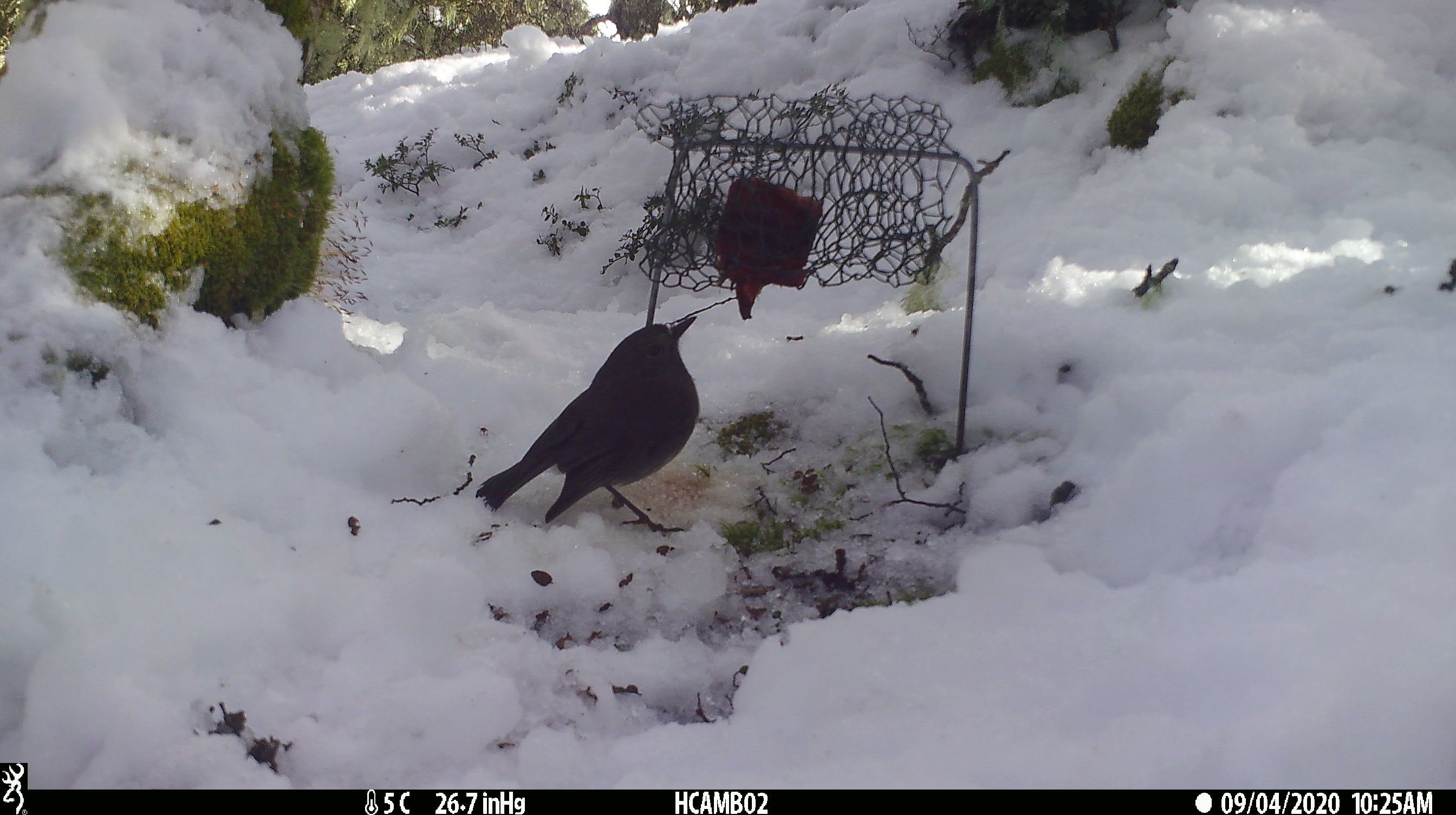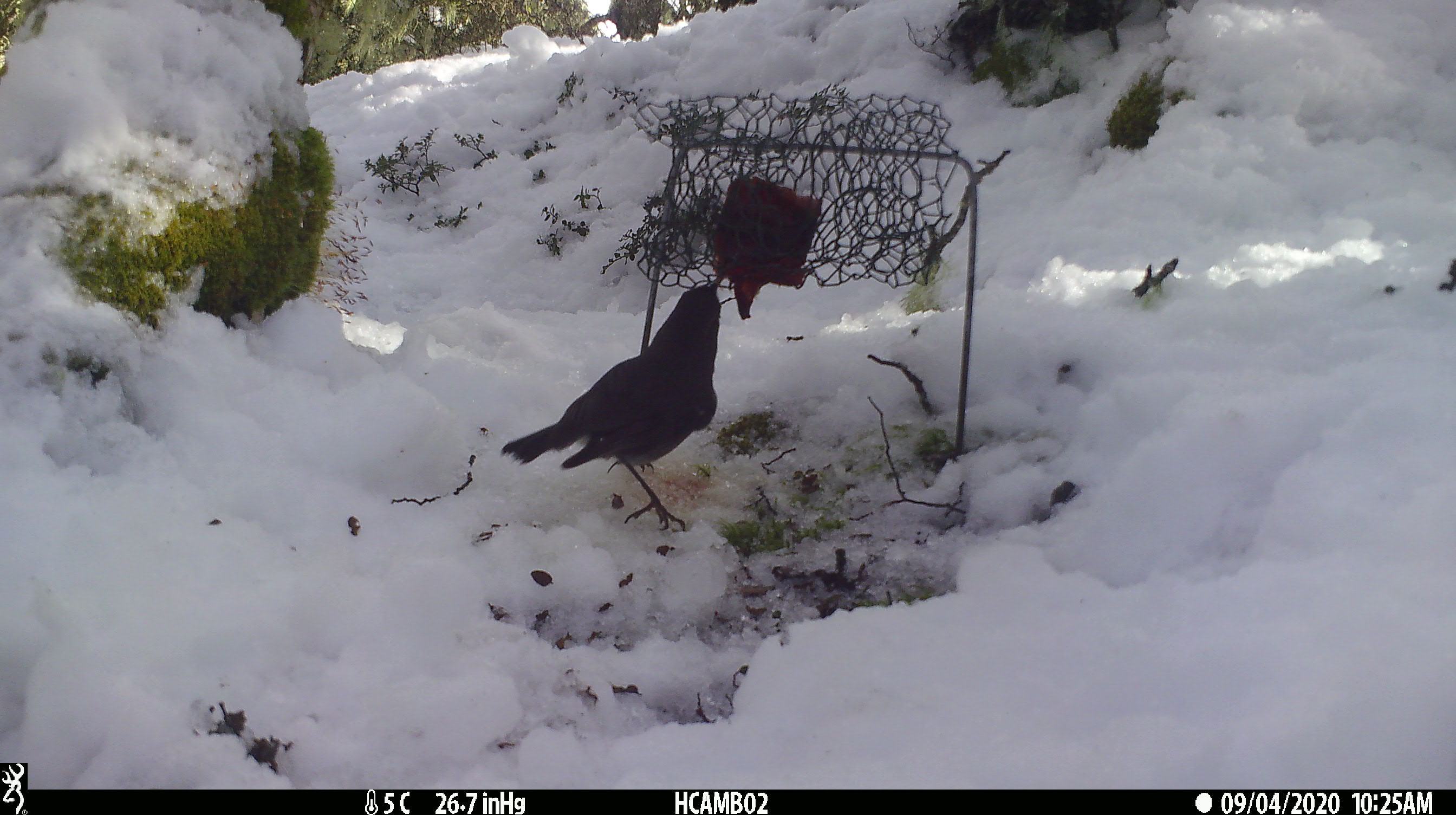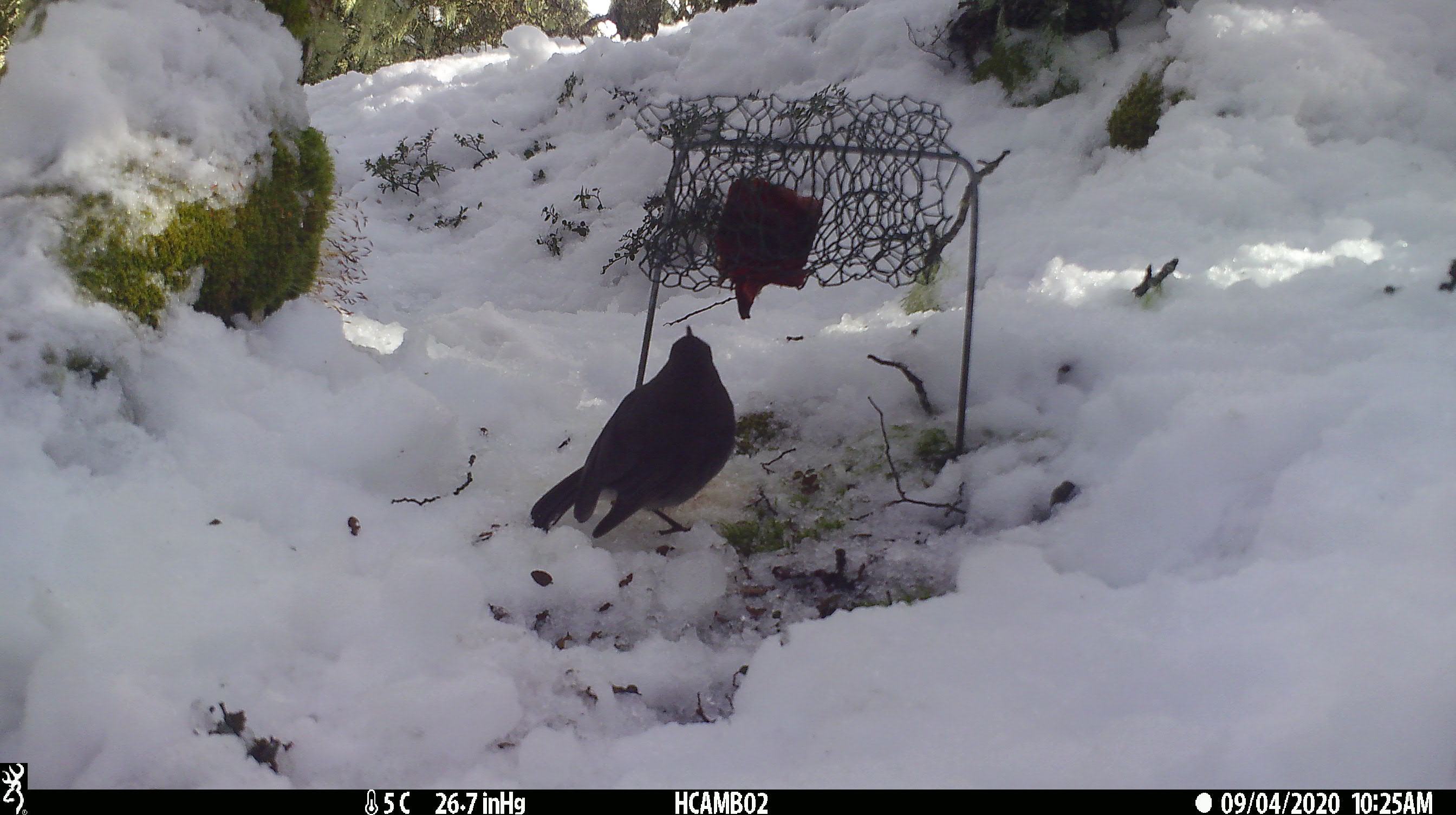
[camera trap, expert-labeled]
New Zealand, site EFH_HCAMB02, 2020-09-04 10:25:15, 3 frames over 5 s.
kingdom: Animalia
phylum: Chordata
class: Aves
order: Passeriformes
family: Petroicidae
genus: Petroica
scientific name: Petroica australis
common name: new zealand robin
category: robin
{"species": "robin (new zealand robin) (Petroica australis)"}